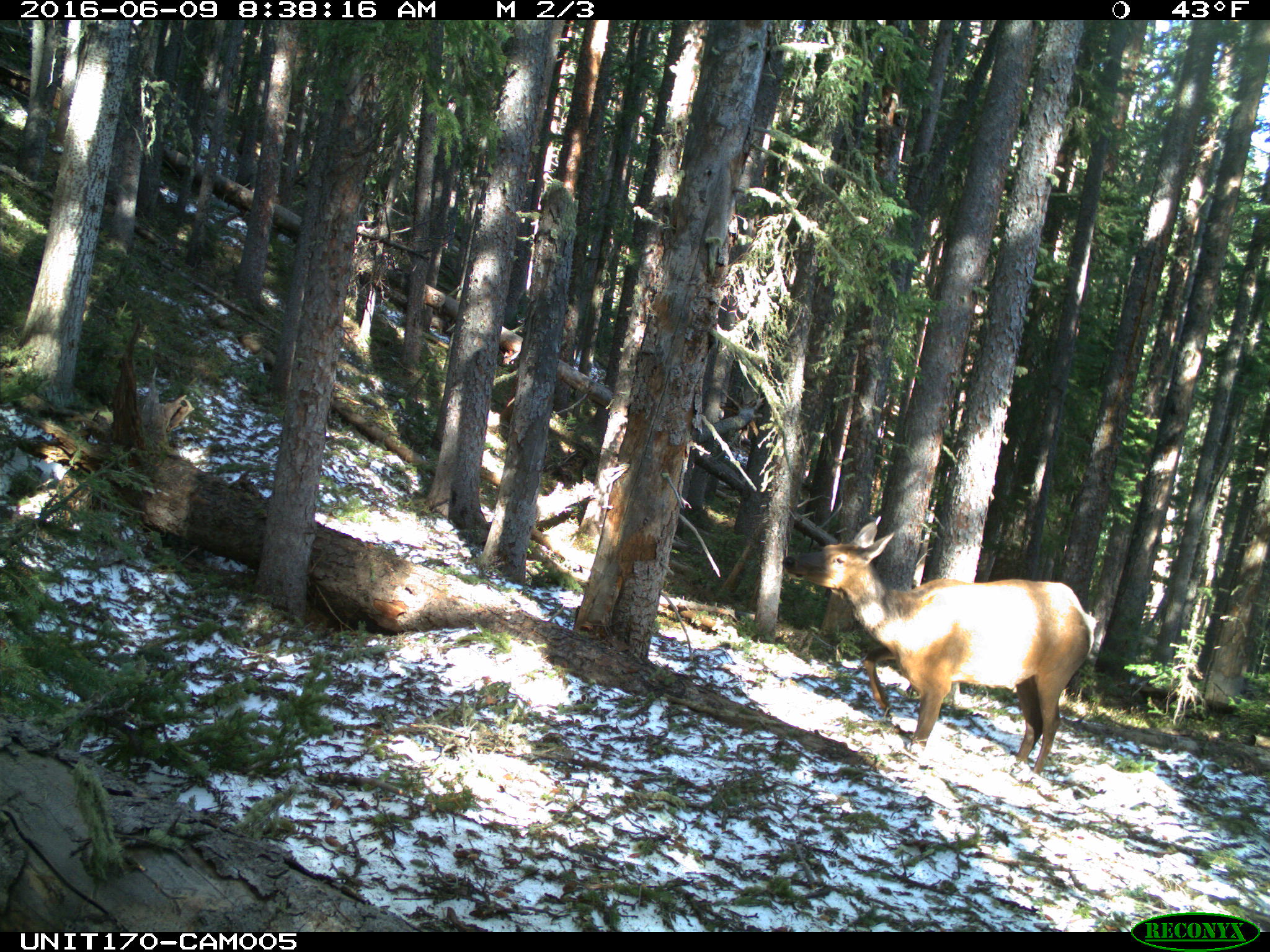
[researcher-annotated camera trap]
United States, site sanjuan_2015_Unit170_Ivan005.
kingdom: Animalia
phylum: Chordata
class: Mammalia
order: Artiodactyla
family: Cervidae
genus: Cervus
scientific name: Cervus elaphus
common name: red deer